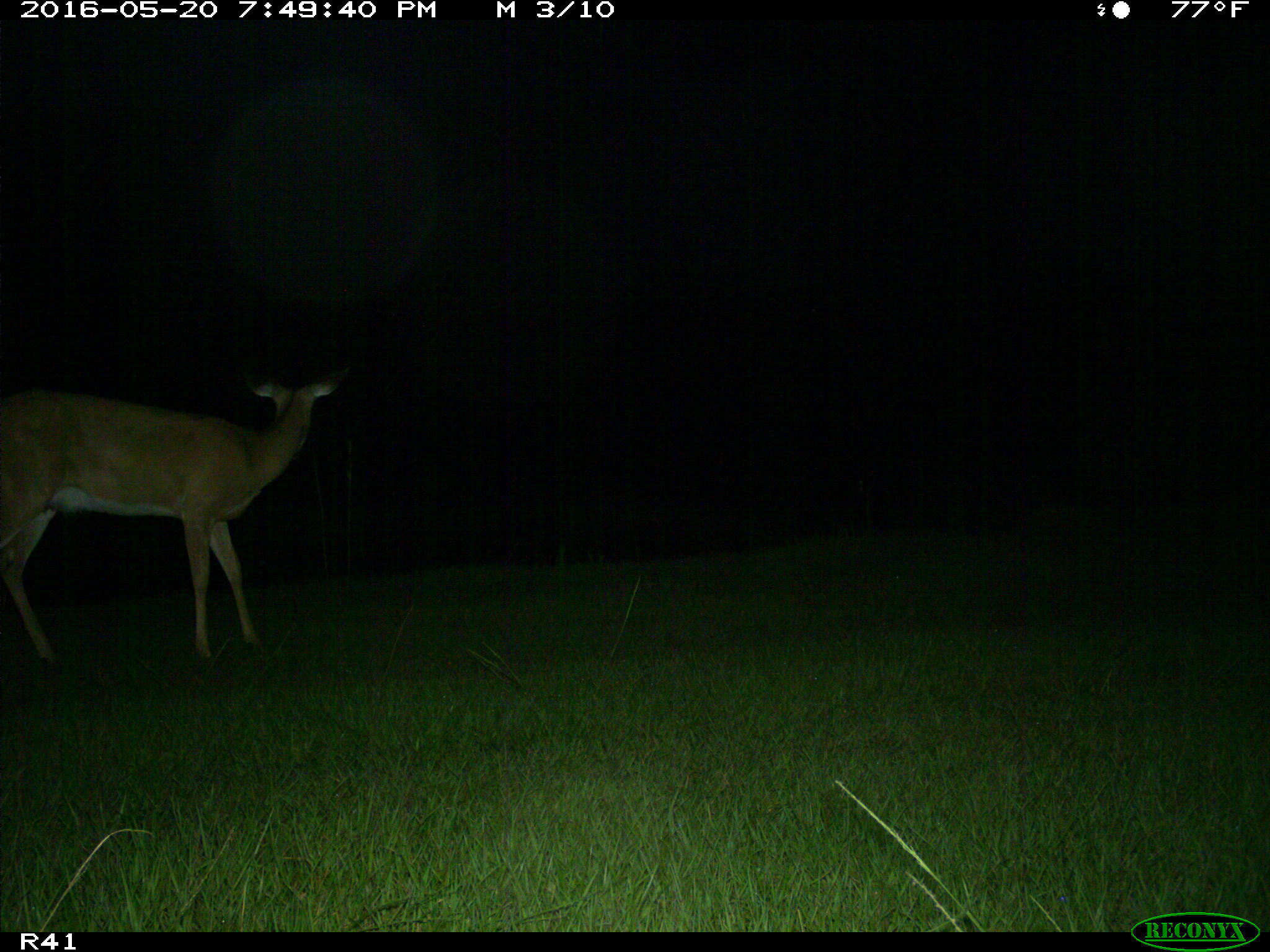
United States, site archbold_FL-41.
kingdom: Animalia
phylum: Chordata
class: Mammalia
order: Artiodactyla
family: Cervidae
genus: Odocoileus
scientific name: Odocoileus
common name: deer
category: unidentified deer